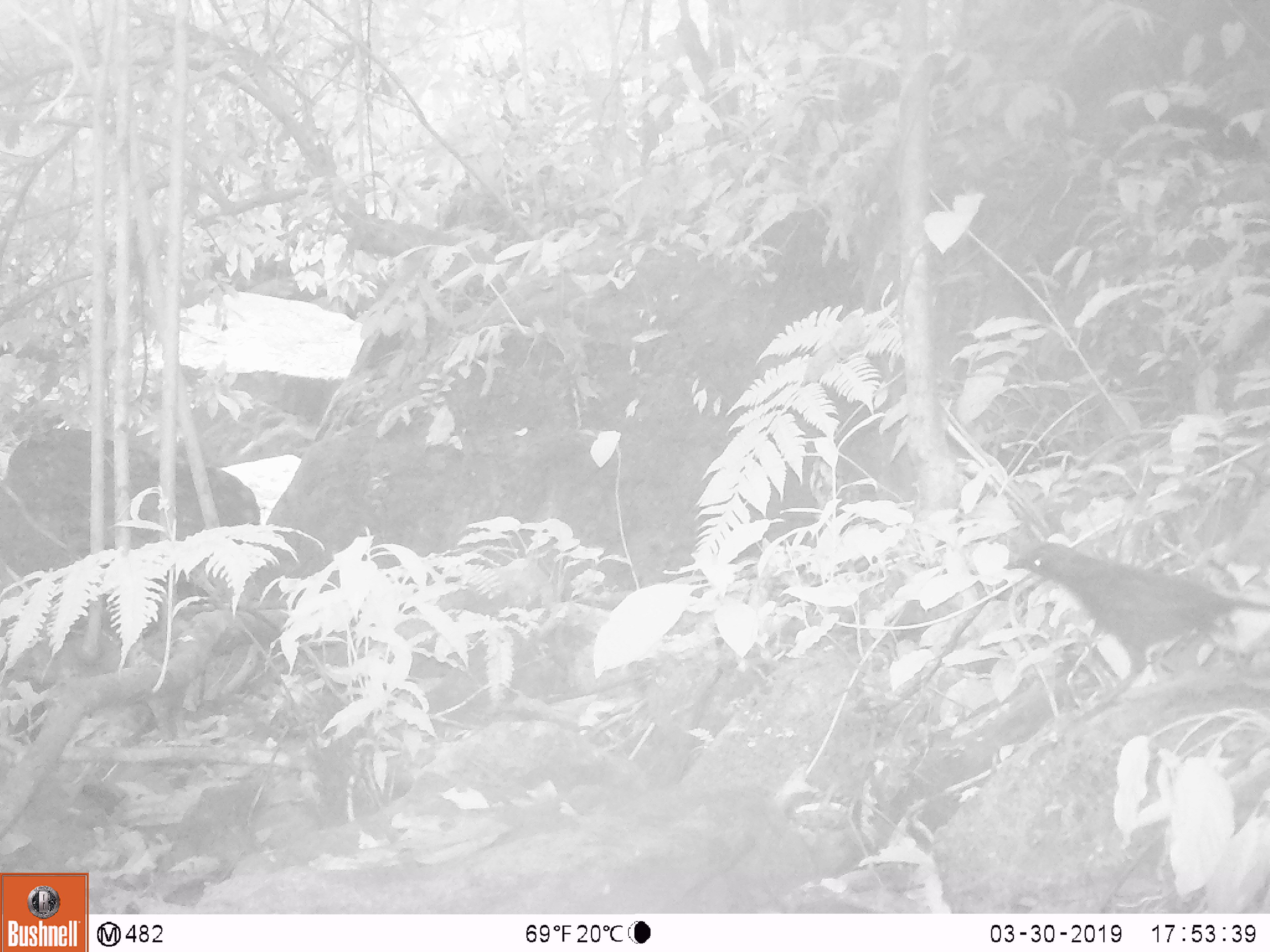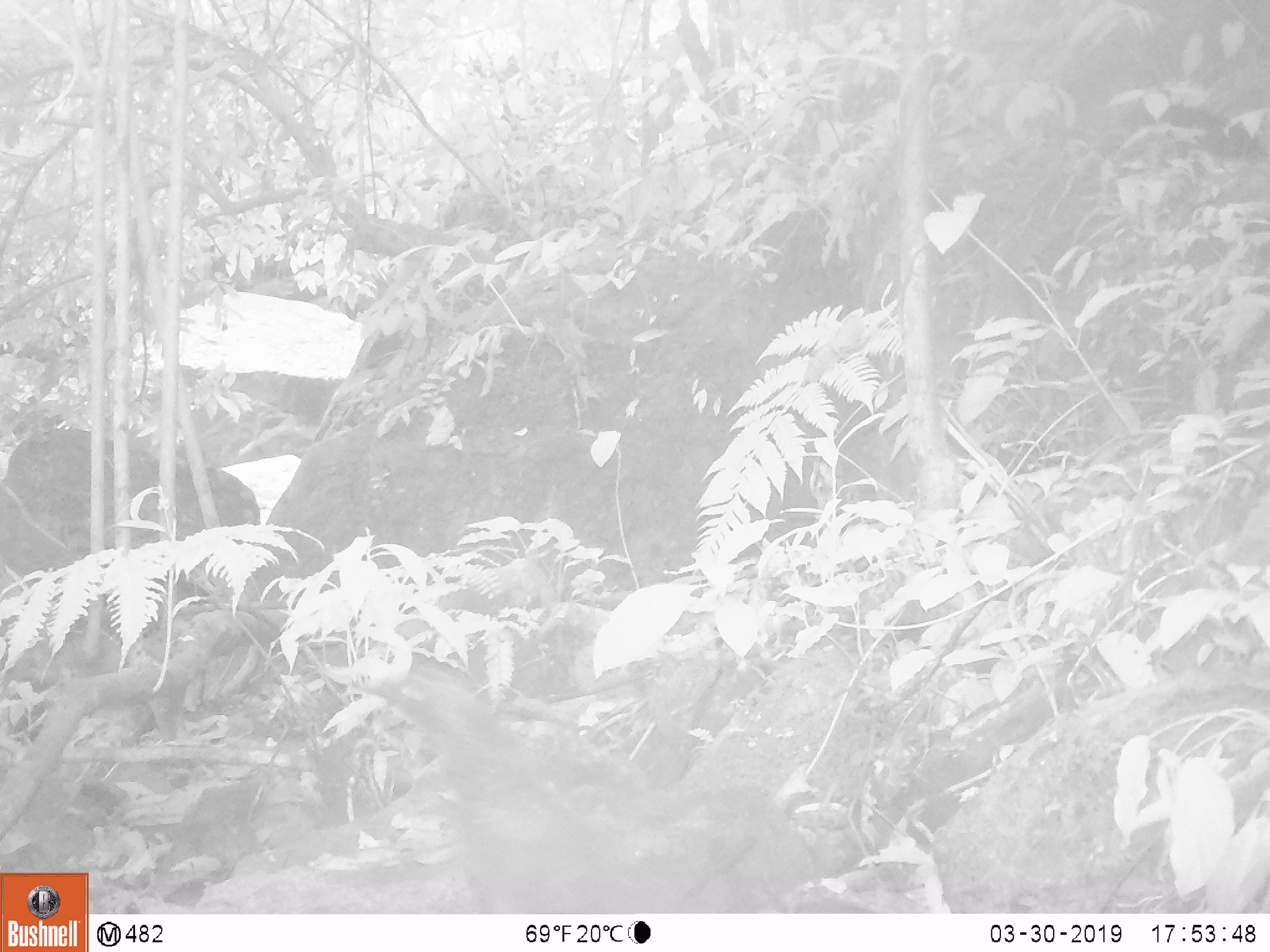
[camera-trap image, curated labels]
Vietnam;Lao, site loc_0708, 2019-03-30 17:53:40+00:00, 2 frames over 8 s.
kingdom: Animalia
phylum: Chordata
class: Aves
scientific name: Aves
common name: bird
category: unidentified bird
Unidentified bird (bird) (Aves). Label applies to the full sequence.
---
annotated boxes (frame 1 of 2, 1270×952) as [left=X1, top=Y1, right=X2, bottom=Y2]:
unidentified bird: [left=1002, top=543, right=1270, bottom=721]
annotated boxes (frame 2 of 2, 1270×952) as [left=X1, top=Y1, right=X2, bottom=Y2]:
unidentified bird: [left=356, top=665, right=705, bottom=914]